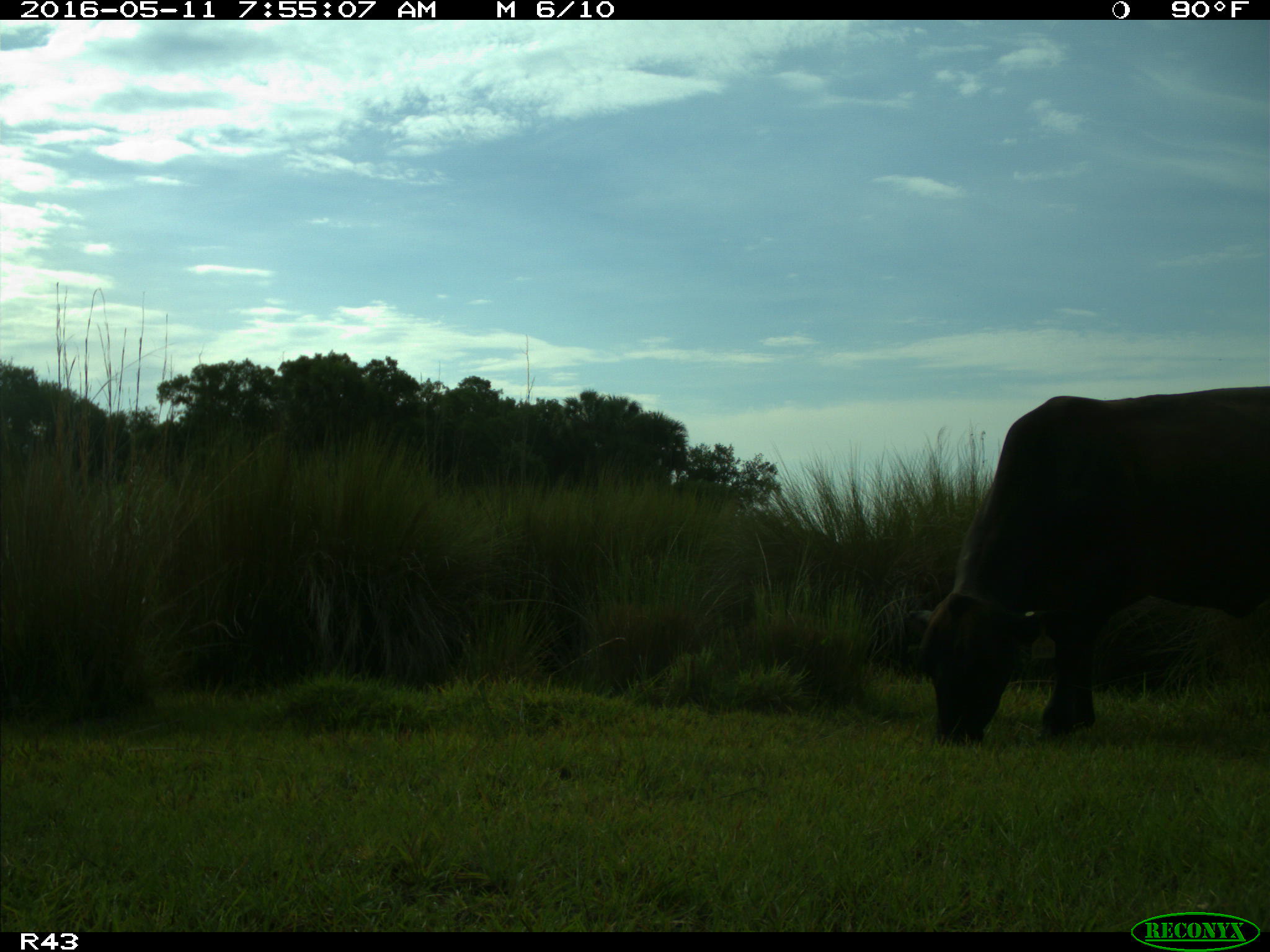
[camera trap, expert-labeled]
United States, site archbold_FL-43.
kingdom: Animalia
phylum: Chordata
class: Mammalia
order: Artiodactyla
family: Bovidae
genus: Bos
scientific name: Bos taurus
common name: domestic cow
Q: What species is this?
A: Bos taurus (domestic cow).